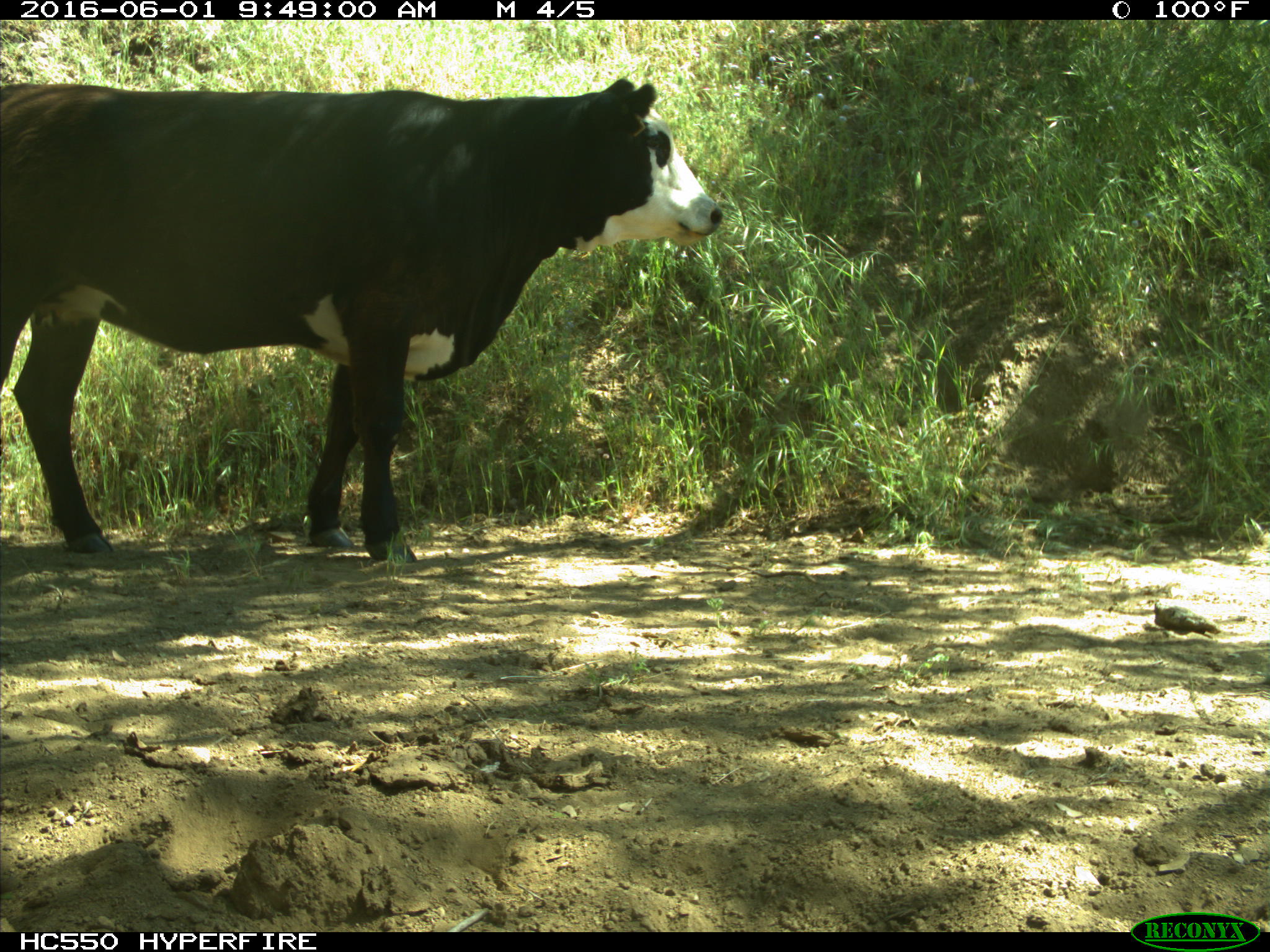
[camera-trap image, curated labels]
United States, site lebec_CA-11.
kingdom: Animalia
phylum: Chordata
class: Mammalia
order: Artiodactyla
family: Bovidae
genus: Bos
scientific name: Bos taurus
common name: domestic cow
Bos taurus (domestic cow).